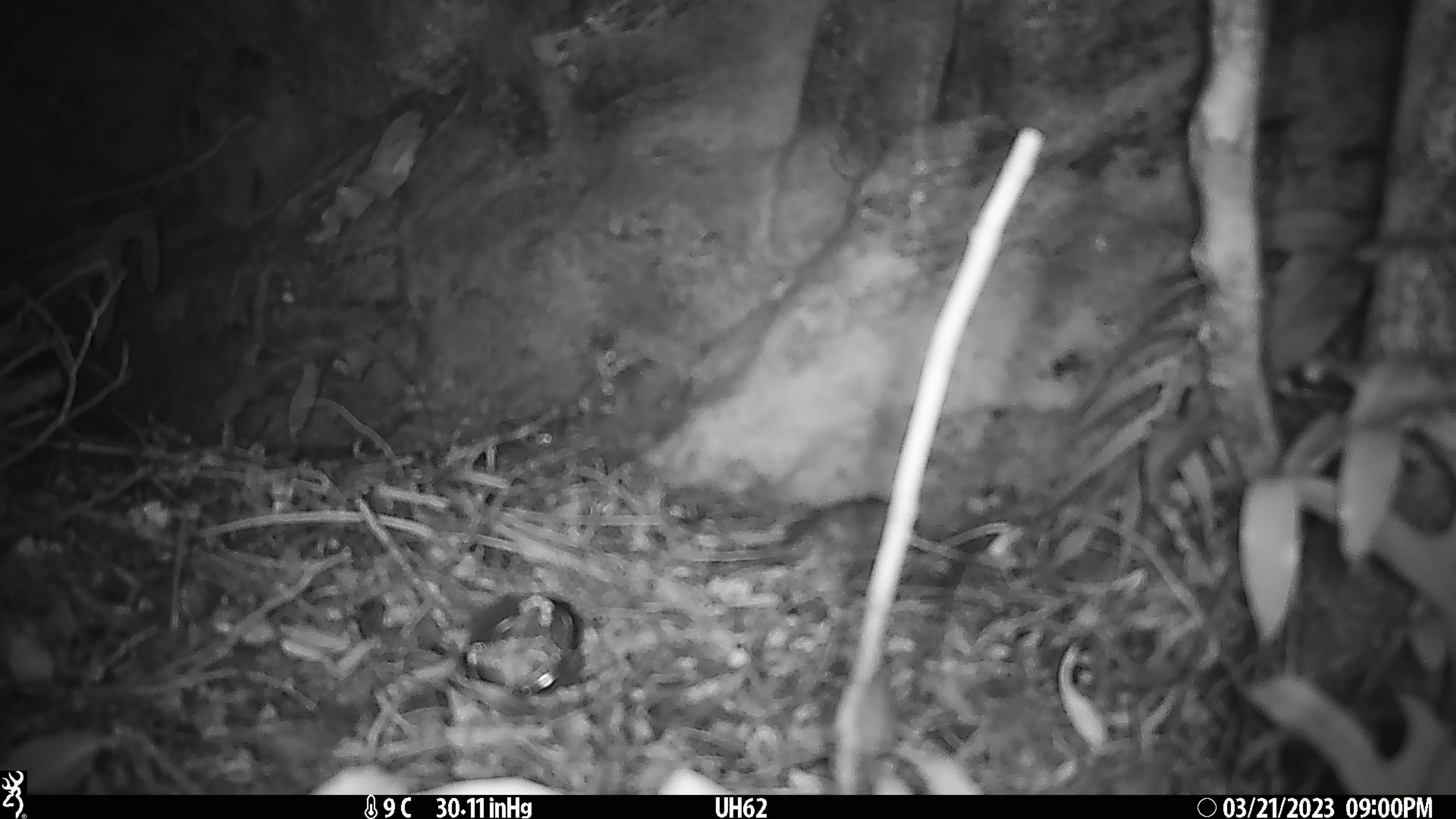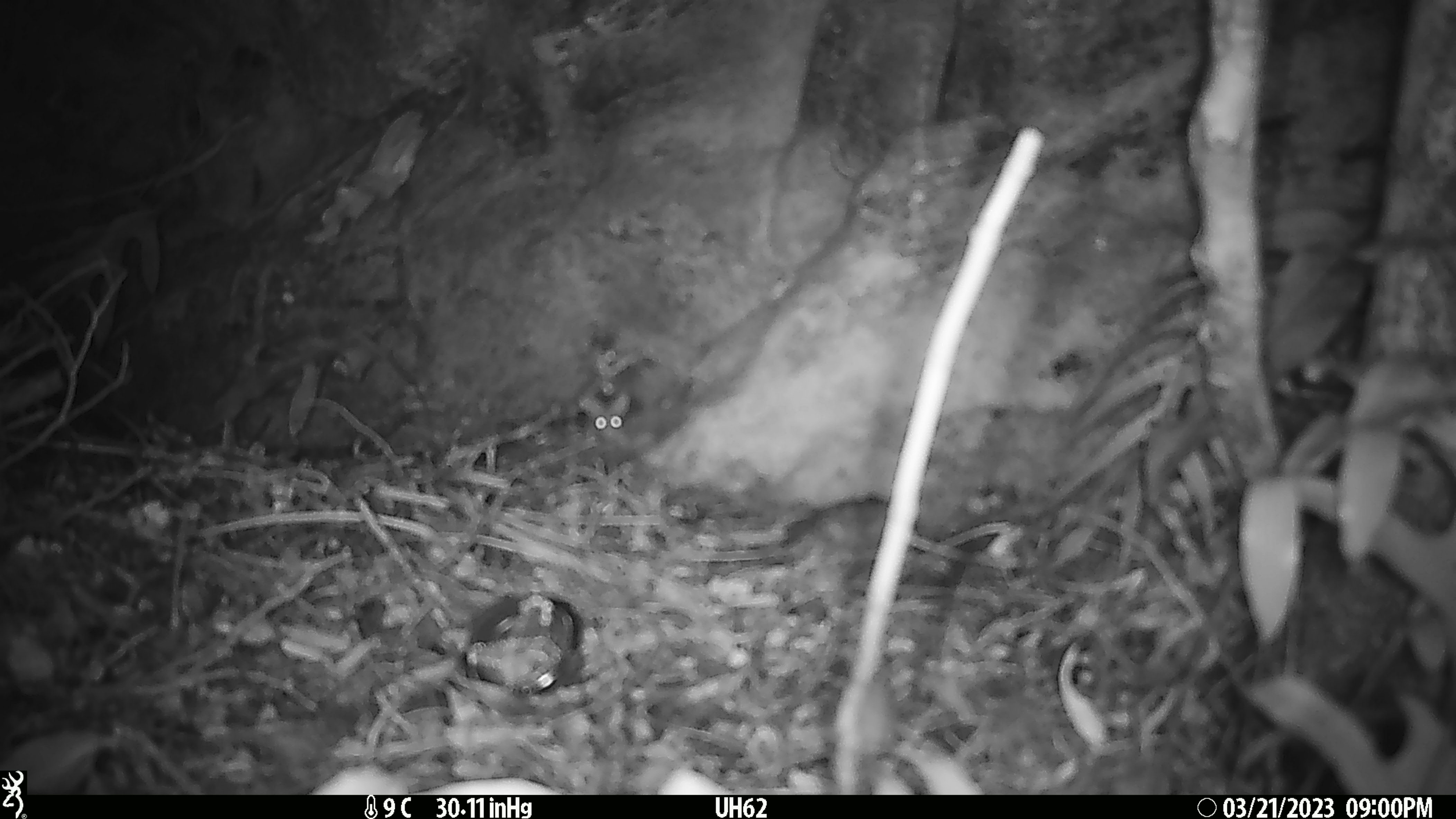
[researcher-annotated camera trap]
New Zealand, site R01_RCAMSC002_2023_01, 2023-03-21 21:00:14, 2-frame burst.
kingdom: Animalia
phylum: Chordata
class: Mammalia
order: Rodentia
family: Muridae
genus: Mus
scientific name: Mus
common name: mouse